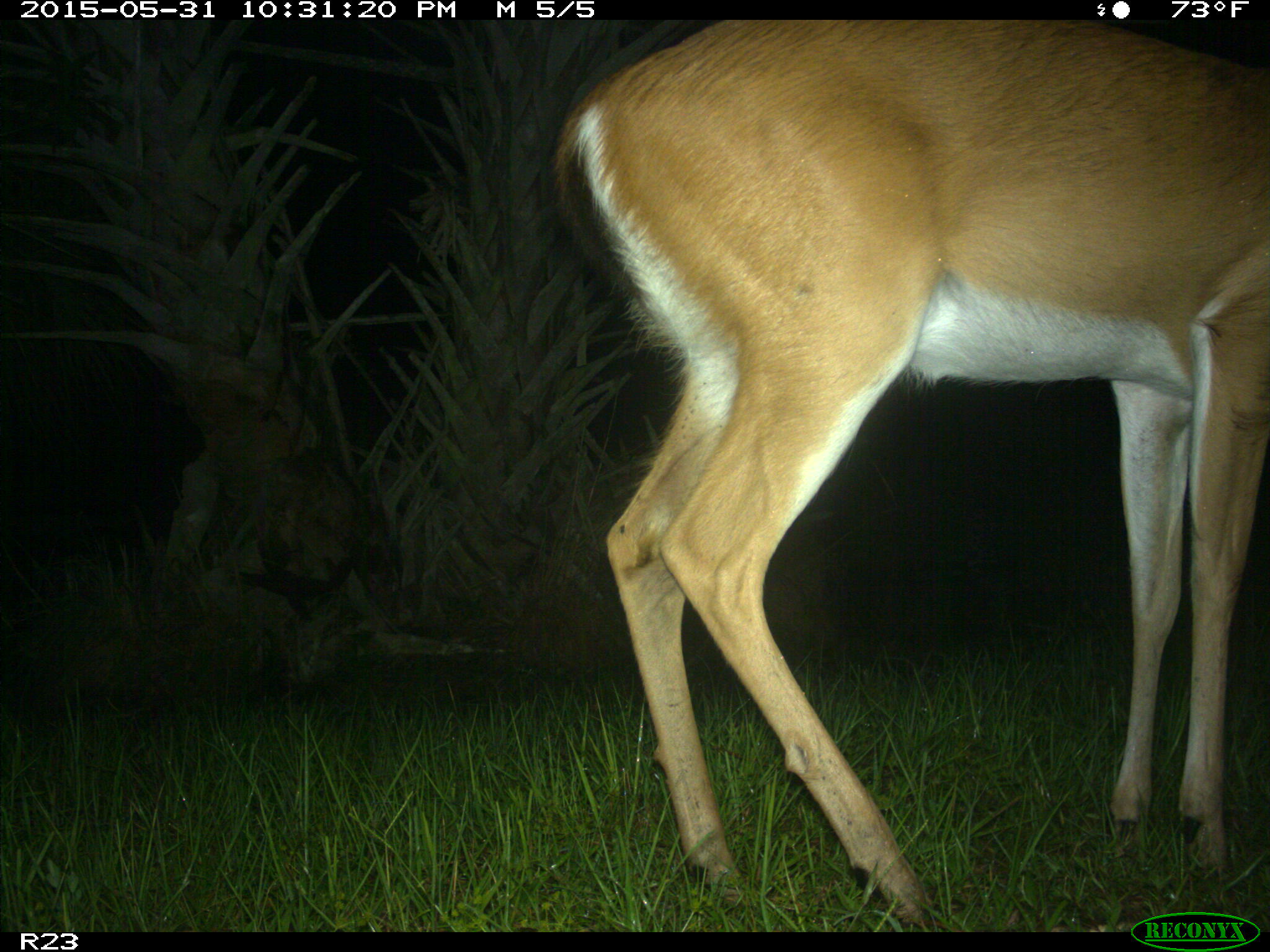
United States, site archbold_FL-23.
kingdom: Animalia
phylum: Chordata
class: Mammalia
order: Artiodactyla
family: Bovidae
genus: Bos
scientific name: Bos taurus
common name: domestic cow